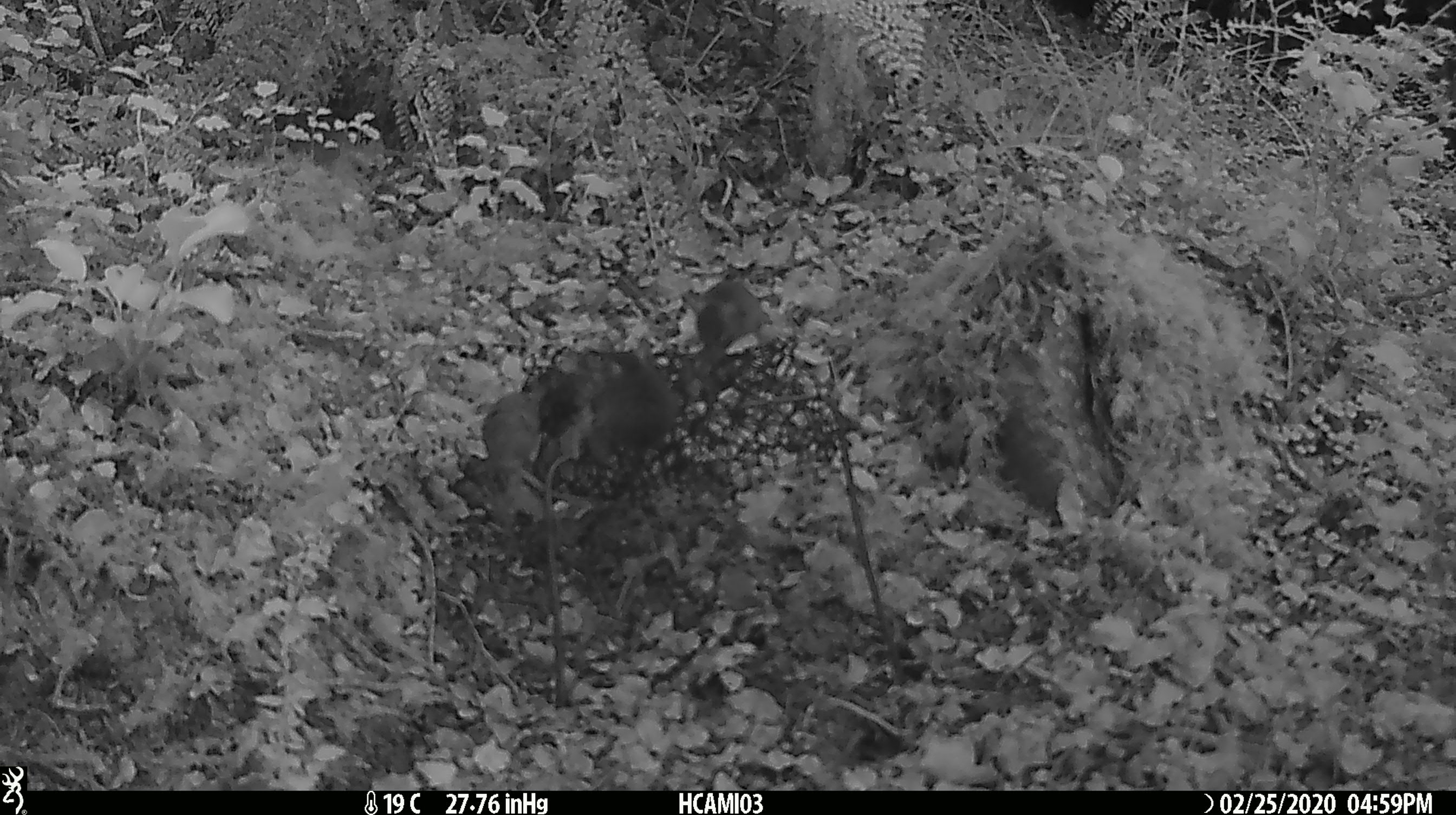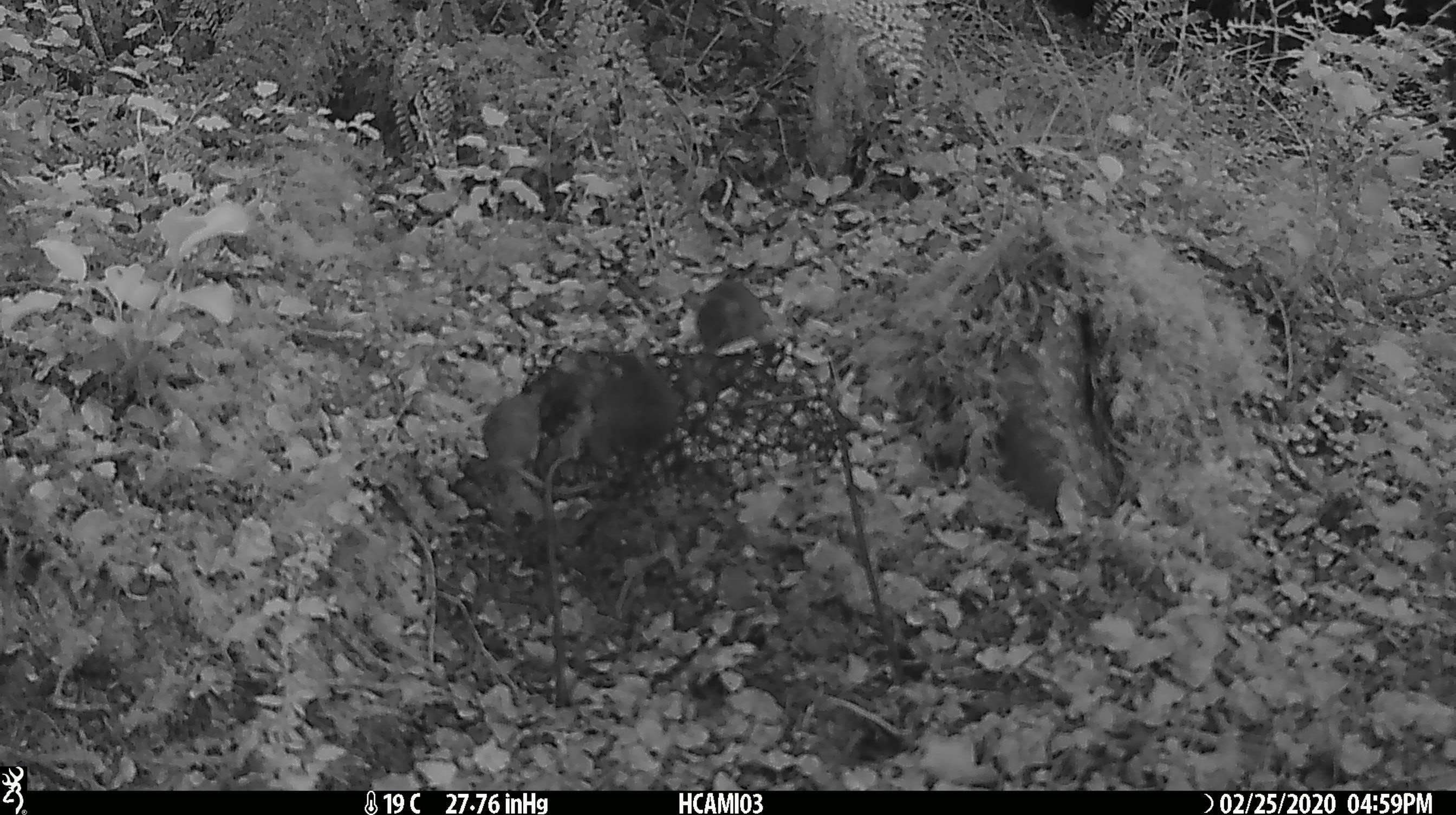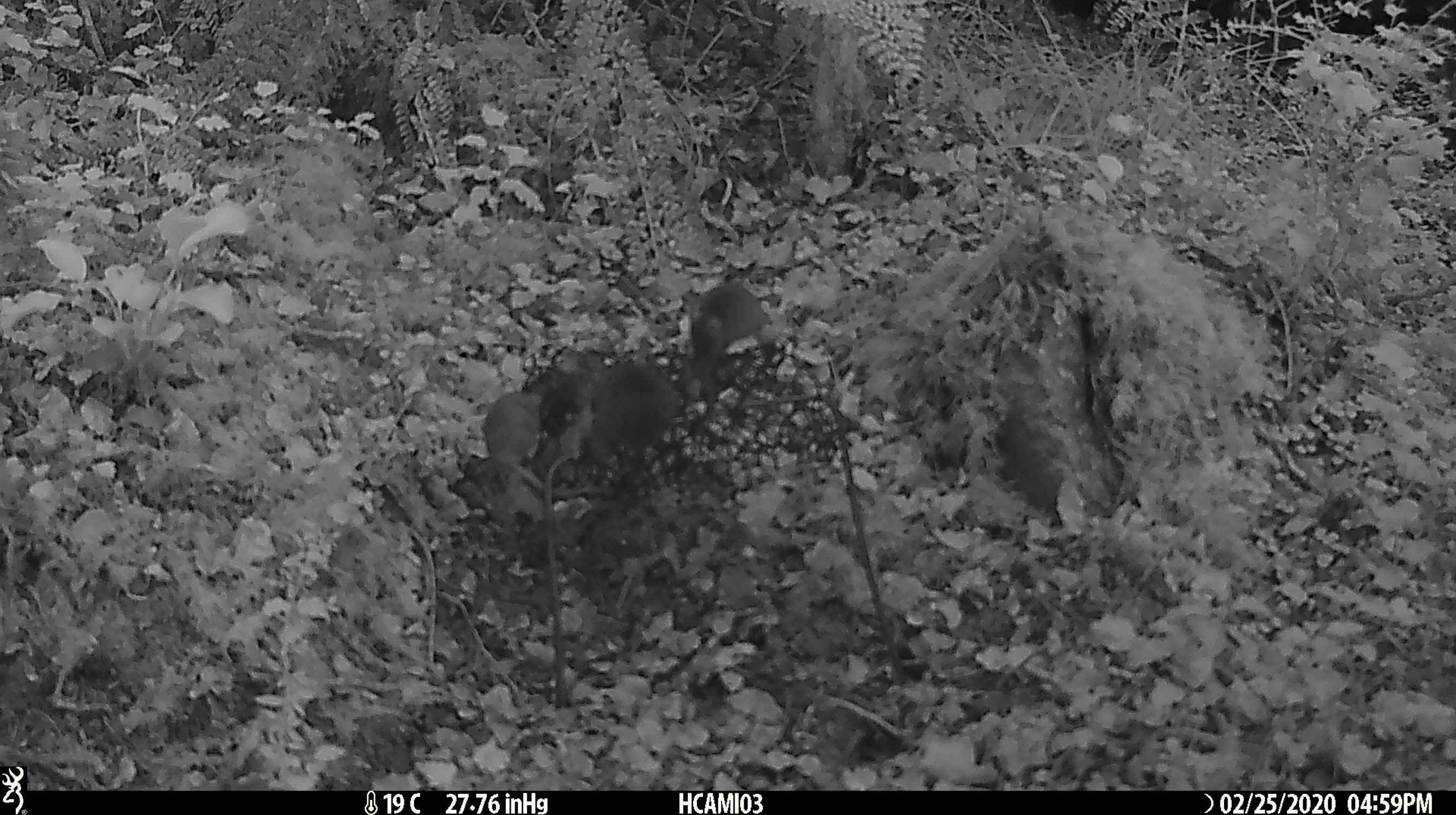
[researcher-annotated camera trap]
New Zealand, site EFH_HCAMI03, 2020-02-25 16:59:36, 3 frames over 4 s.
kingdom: Animalia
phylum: Chordata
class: Mammalia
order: Rodentia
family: Muridae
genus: Mus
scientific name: Mus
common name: mouse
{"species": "mouse (Mus)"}